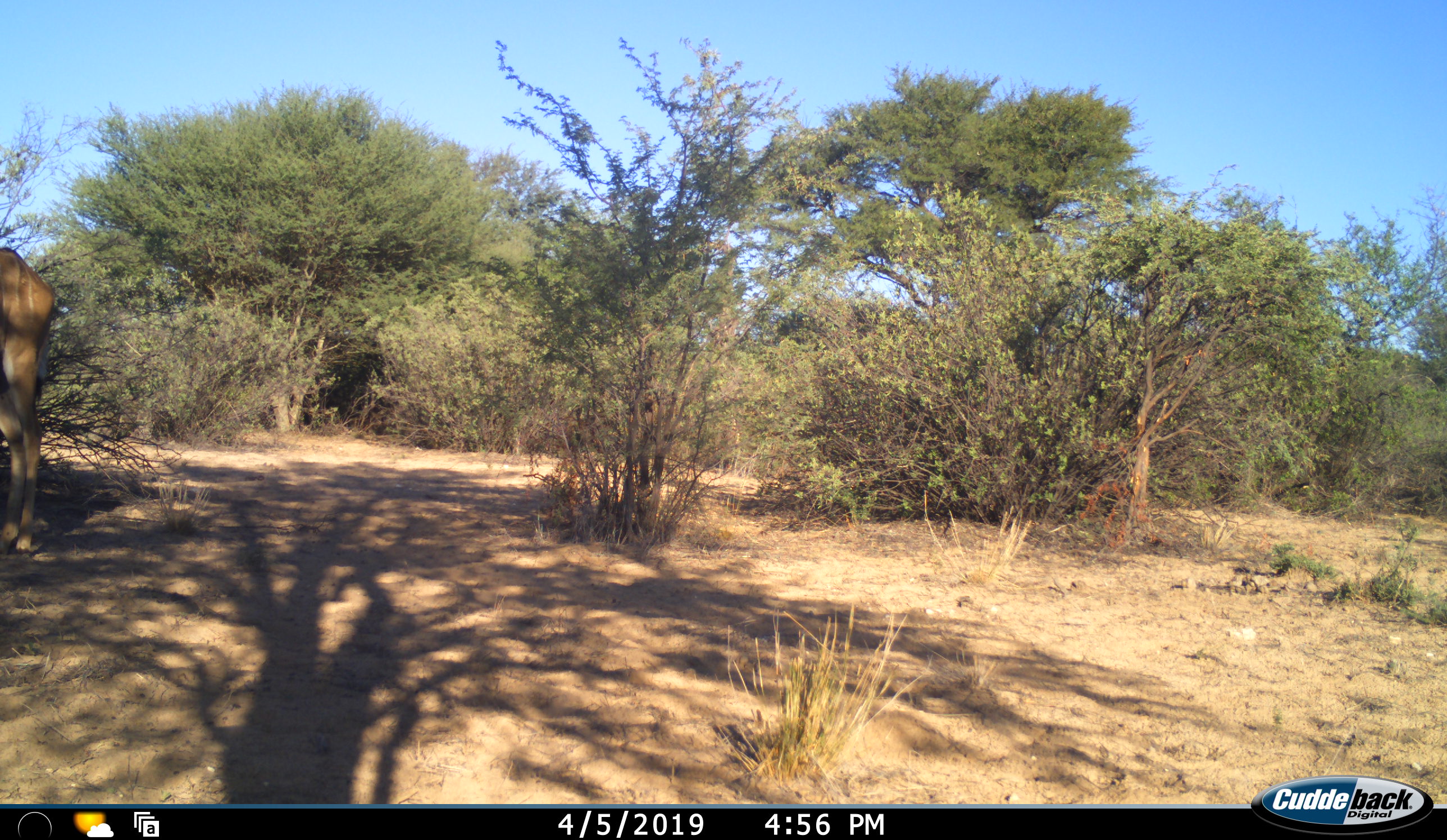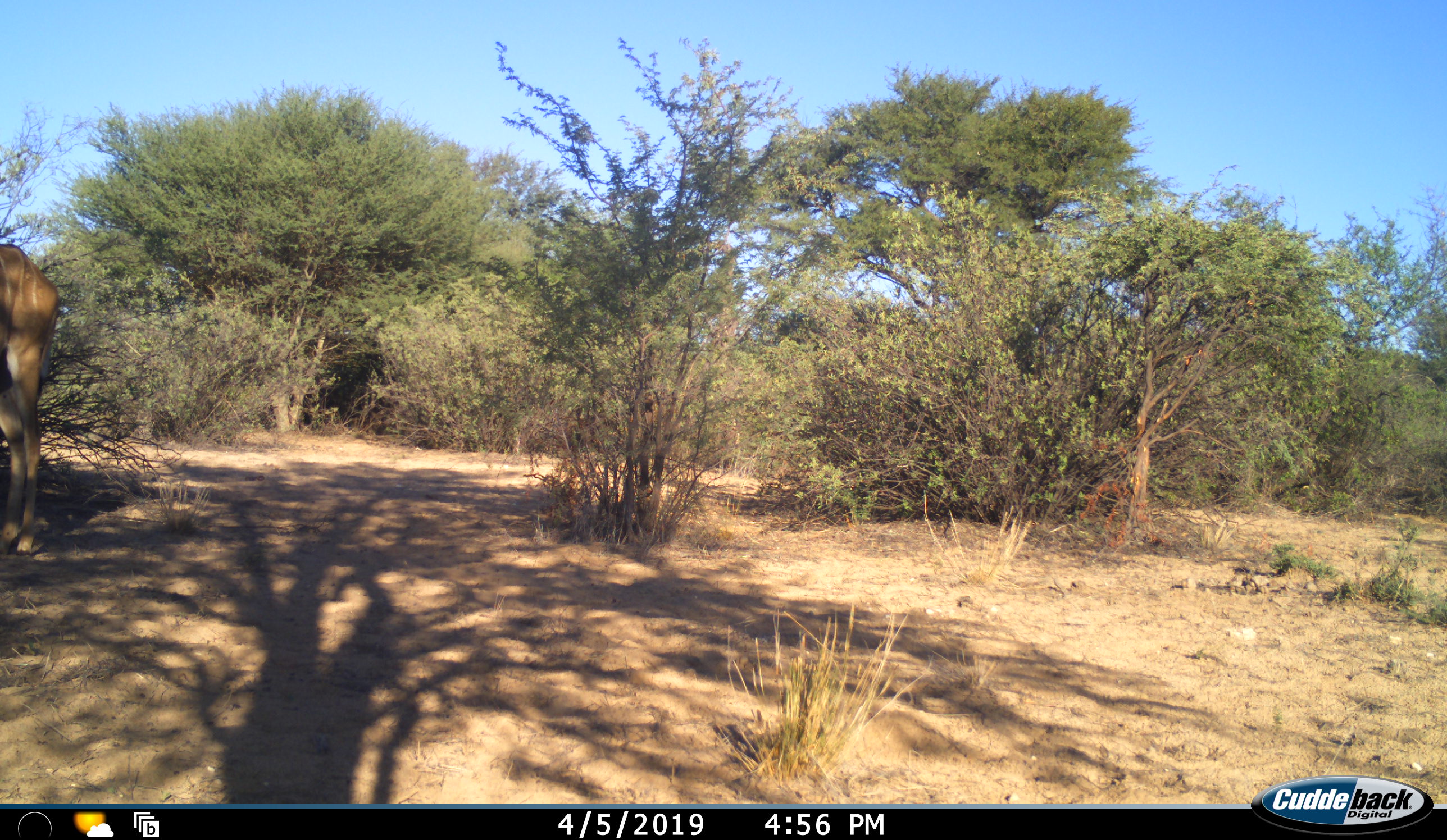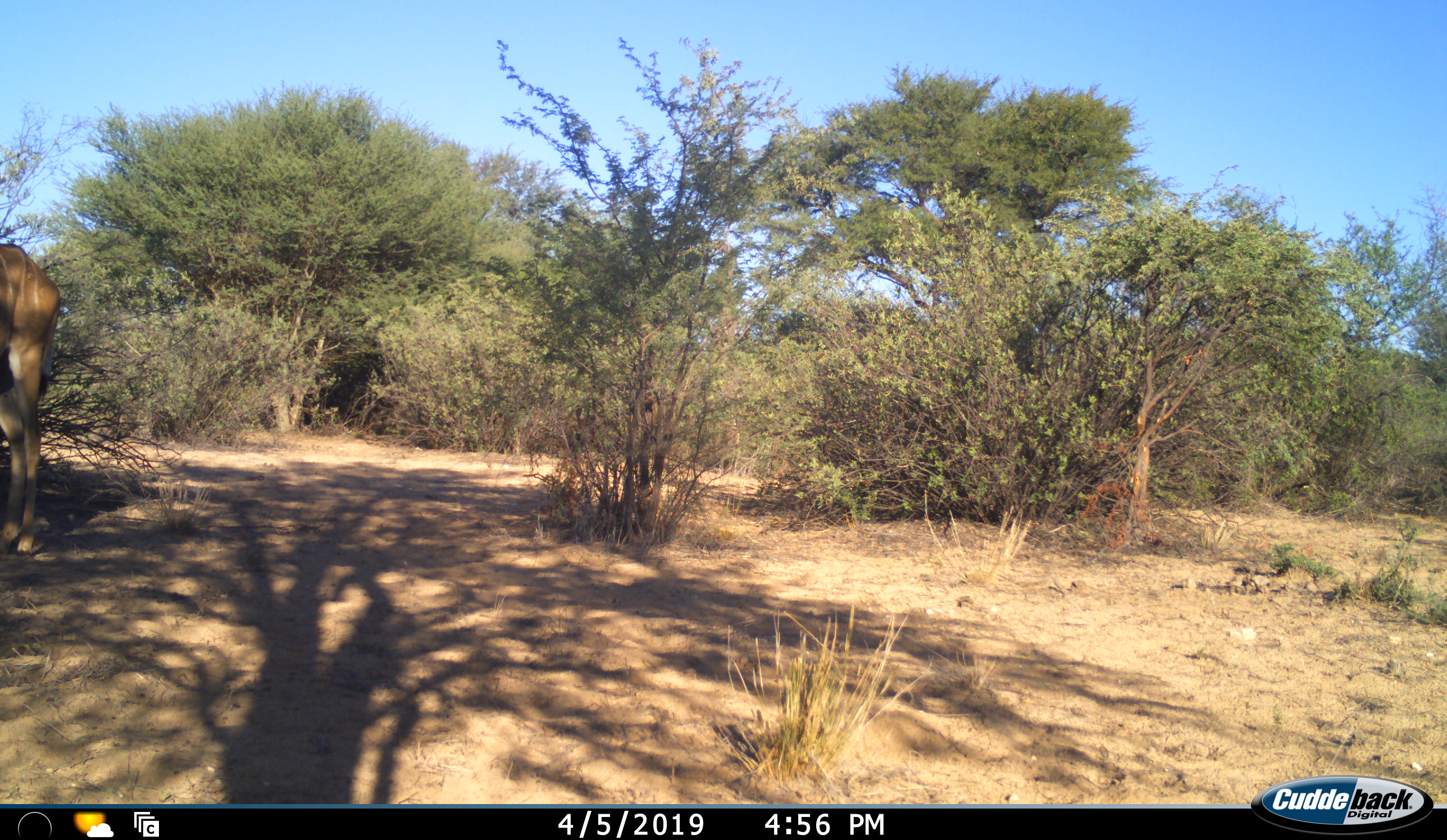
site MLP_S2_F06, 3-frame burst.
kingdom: Animalia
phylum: Chordata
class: Mammalia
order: Artiodactyla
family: Bovidae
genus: Tragelaphus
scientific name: Tragelaphus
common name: kudu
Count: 1.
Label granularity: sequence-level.